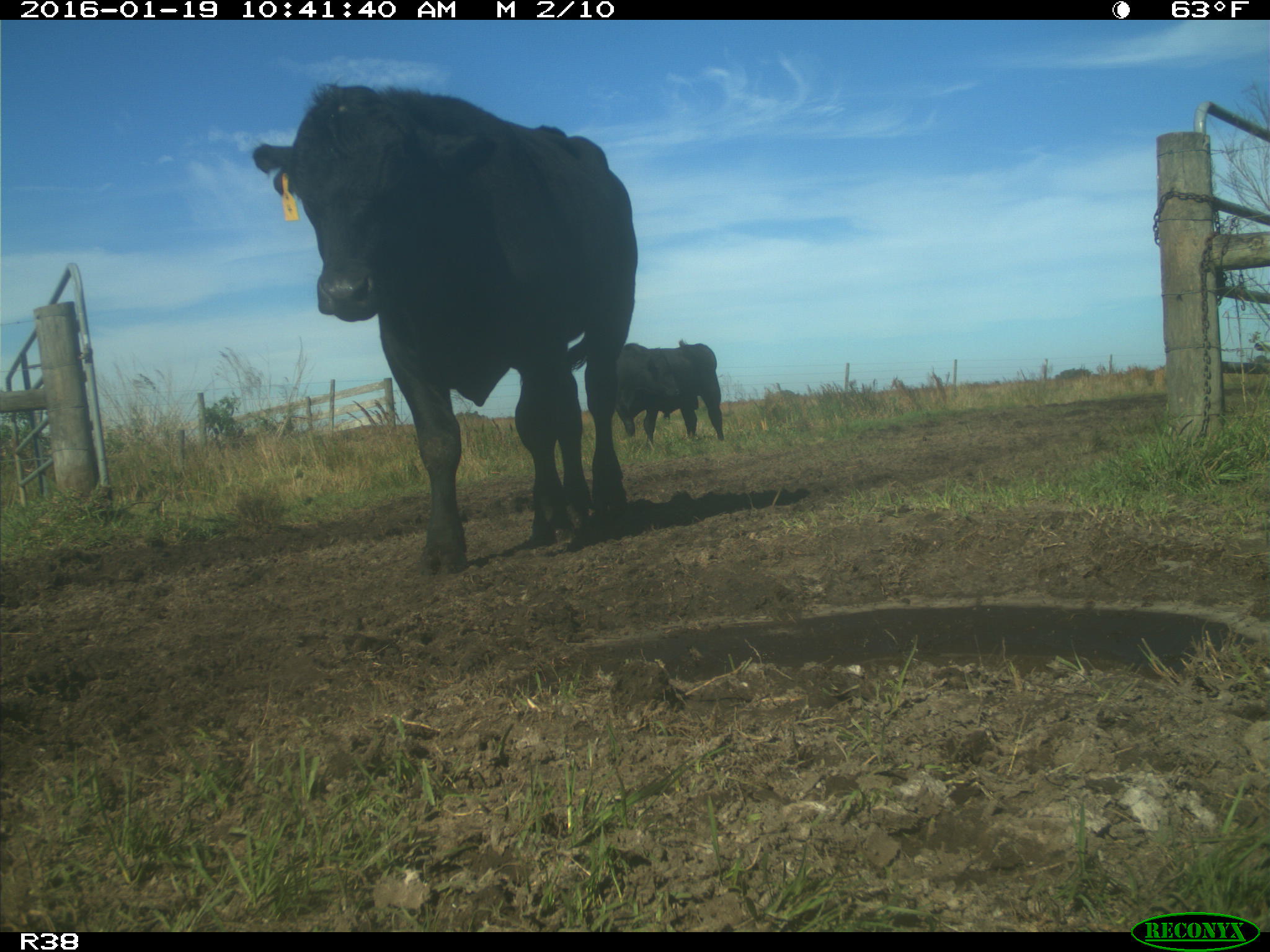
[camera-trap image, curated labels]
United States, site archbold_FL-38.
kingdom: Animalia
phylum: Chordata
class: Mammalia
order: Artiodactyla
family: Bovidae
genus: Bos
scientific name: Bos taurus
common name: domestic cow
Bos taurus (domestic cow).